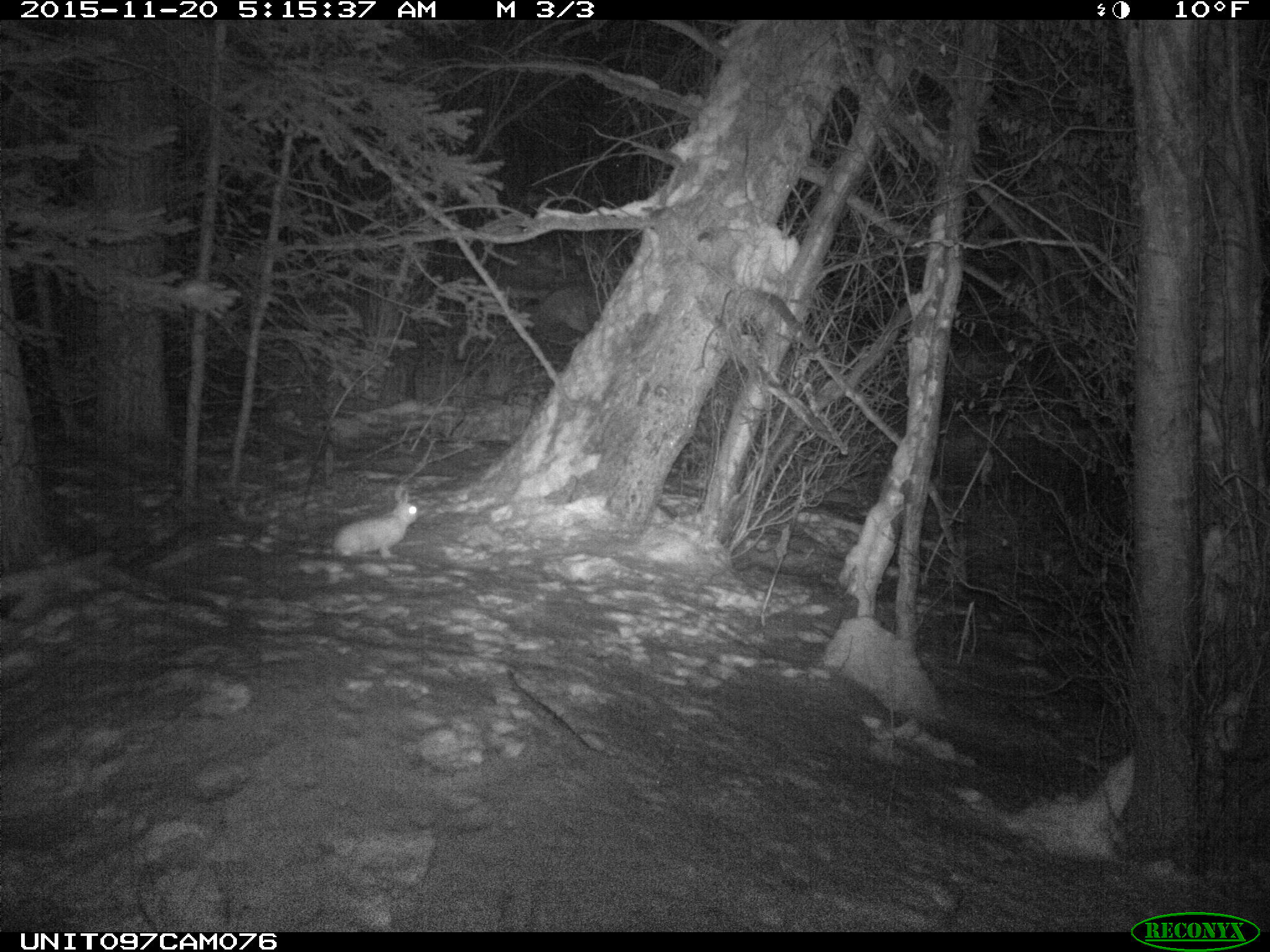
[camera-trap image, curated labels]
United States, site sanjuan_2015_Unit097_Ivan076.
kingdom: Animalia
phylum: Chordata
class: Mammalia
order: Lagomorpha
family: Leporidae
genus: Lepus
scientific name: Lepus americanus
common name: snowshoe hare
Lepus americanus (snowshoe hare).